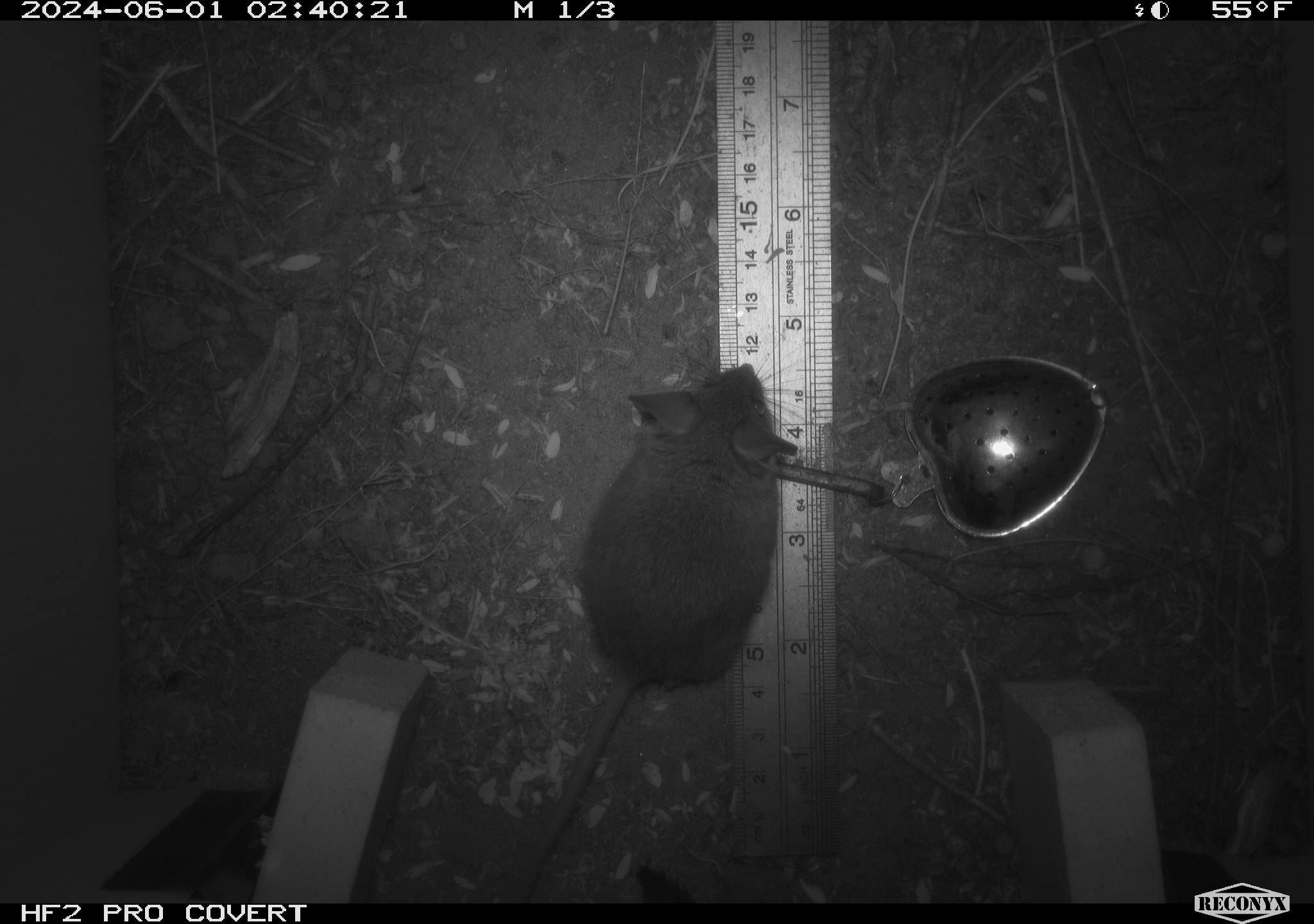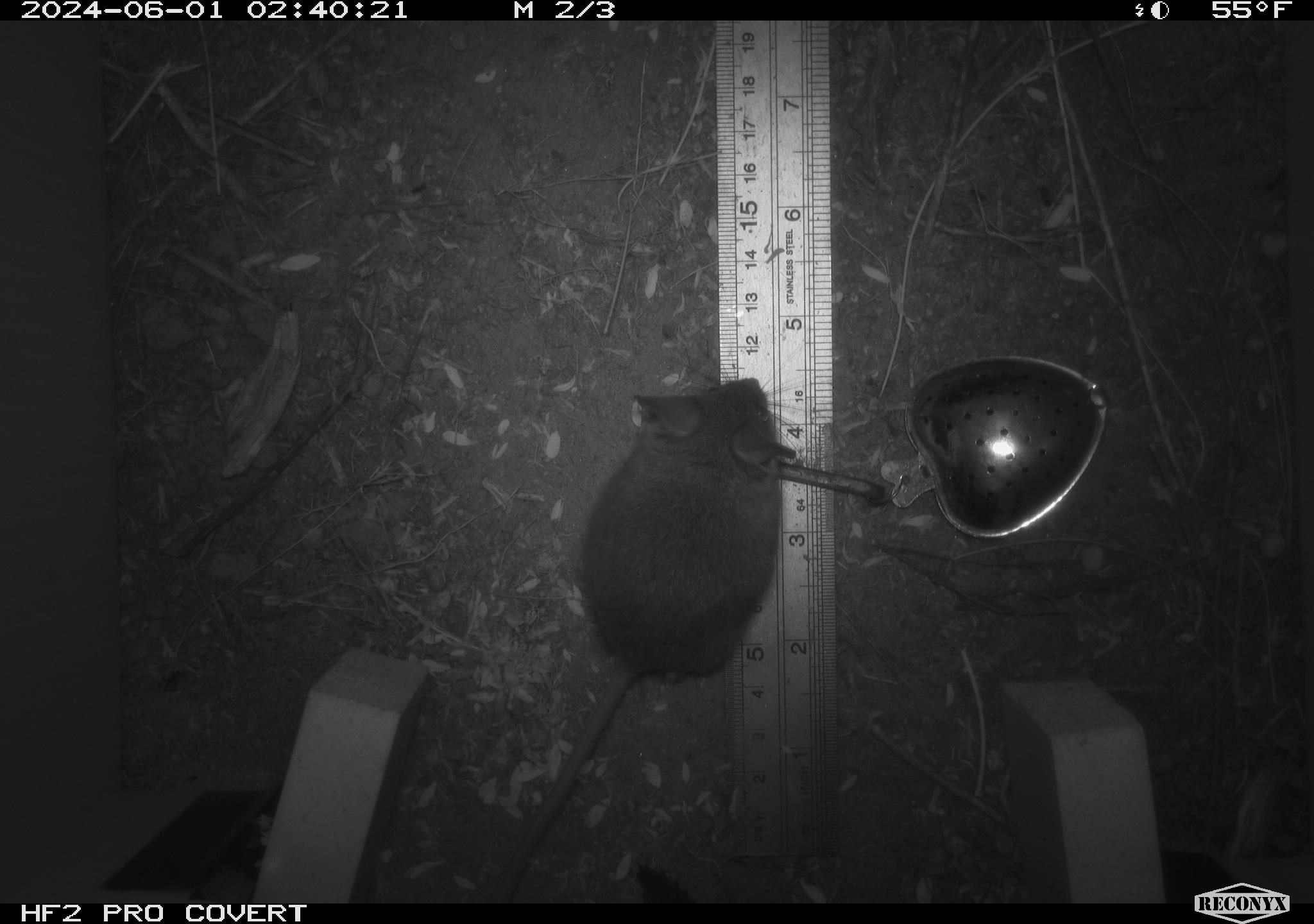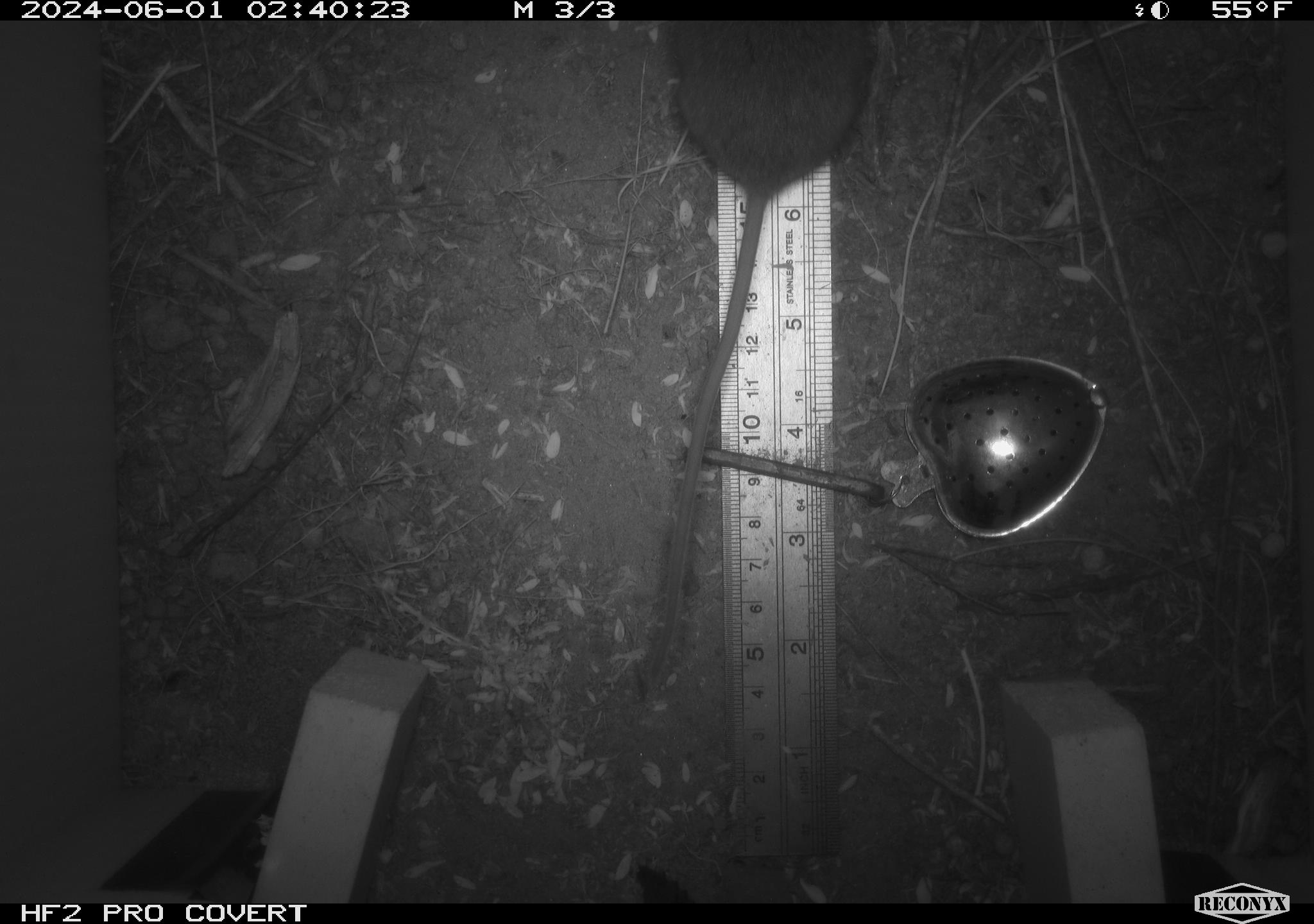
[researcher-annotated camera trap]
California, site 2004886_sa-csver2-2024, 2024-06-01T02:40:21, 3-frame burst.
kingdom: Animalia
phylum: Chordata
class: Mammalia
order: Rodentia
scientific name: Rodentia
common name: rodent